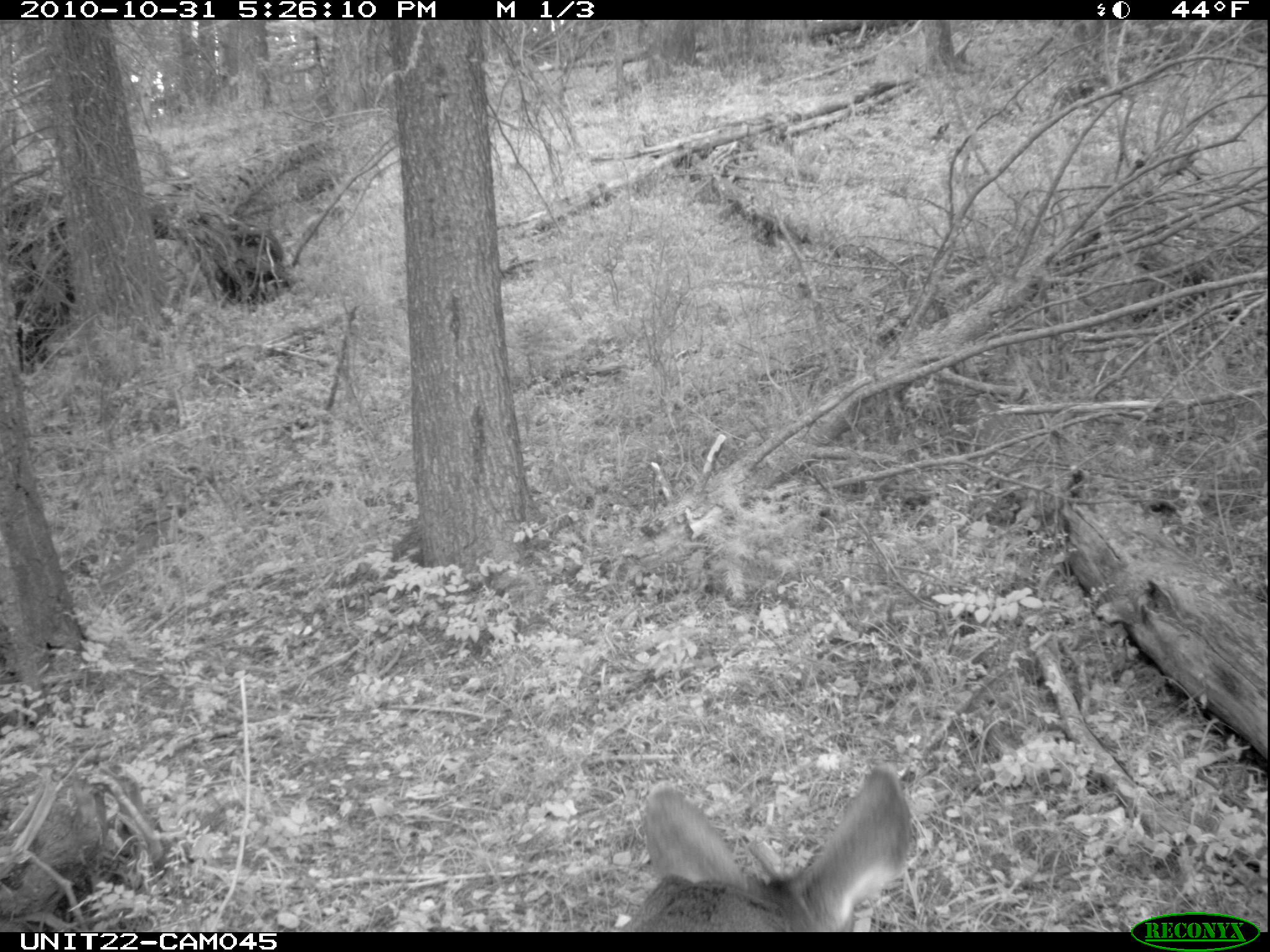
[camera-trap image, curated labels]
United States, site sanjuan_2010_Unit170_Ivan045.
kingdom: Animalia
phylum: Chordata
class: Mammalia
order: Artiodactyla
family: Cervidae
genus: Odocoileus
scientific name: Odocoileus hemionus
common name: mule deer